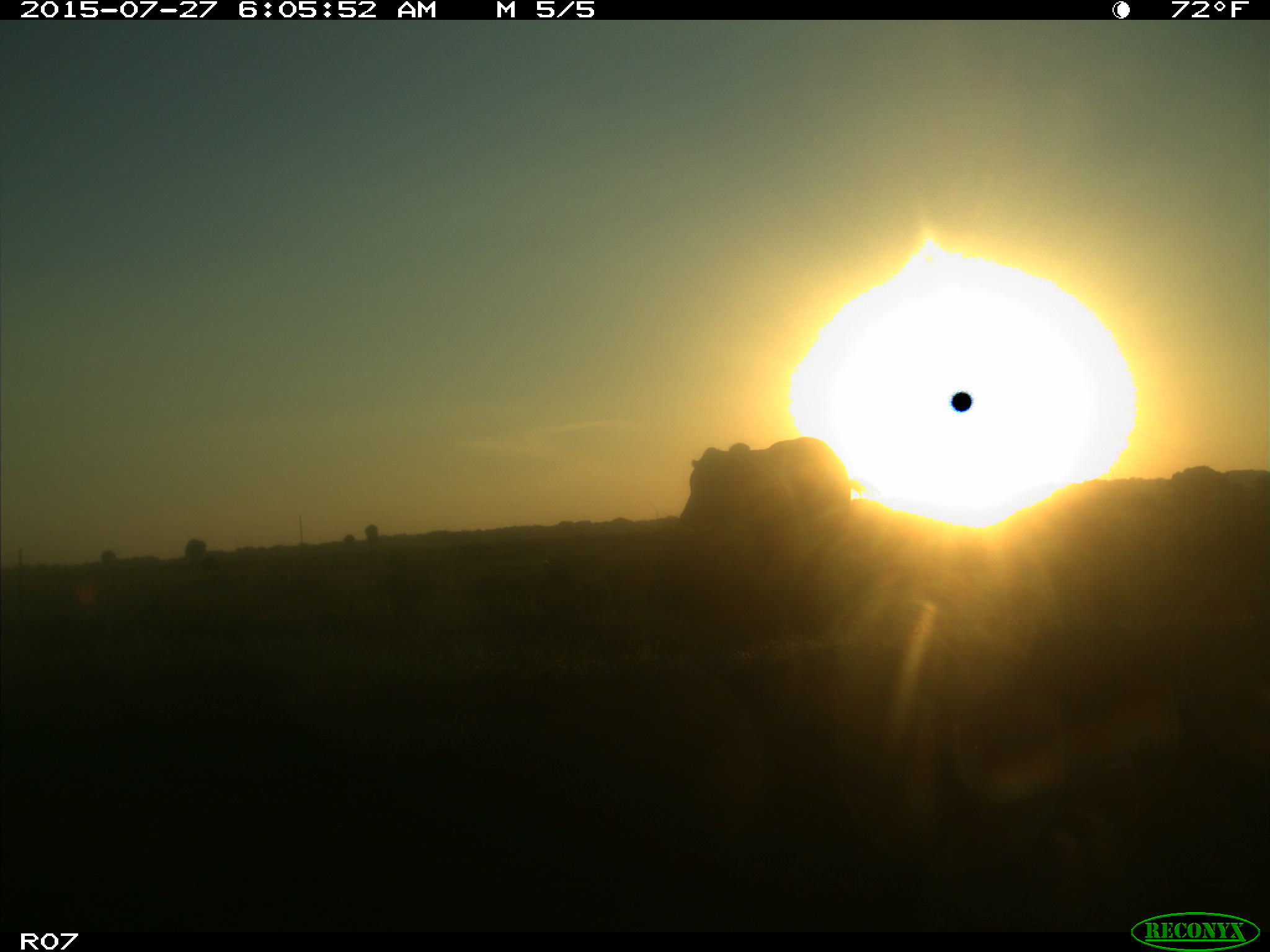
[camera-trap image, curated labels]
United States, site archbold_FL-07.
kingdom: Animalia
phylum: Chordata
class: Mammalia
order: Artiodactyla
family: Bovidae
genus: Bos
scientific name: Bos taurus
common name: domestic cow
Bos taurus (domestic cow).